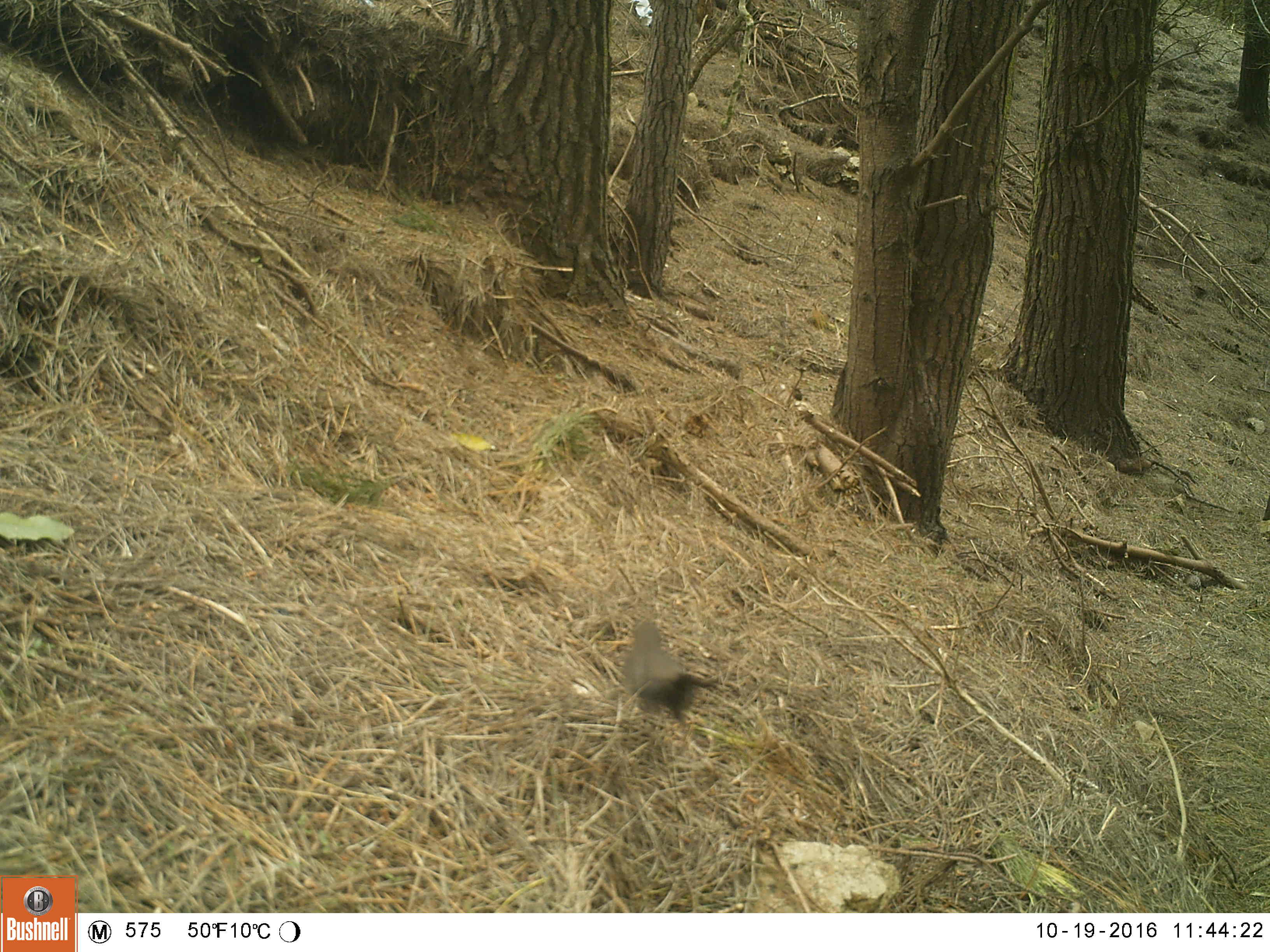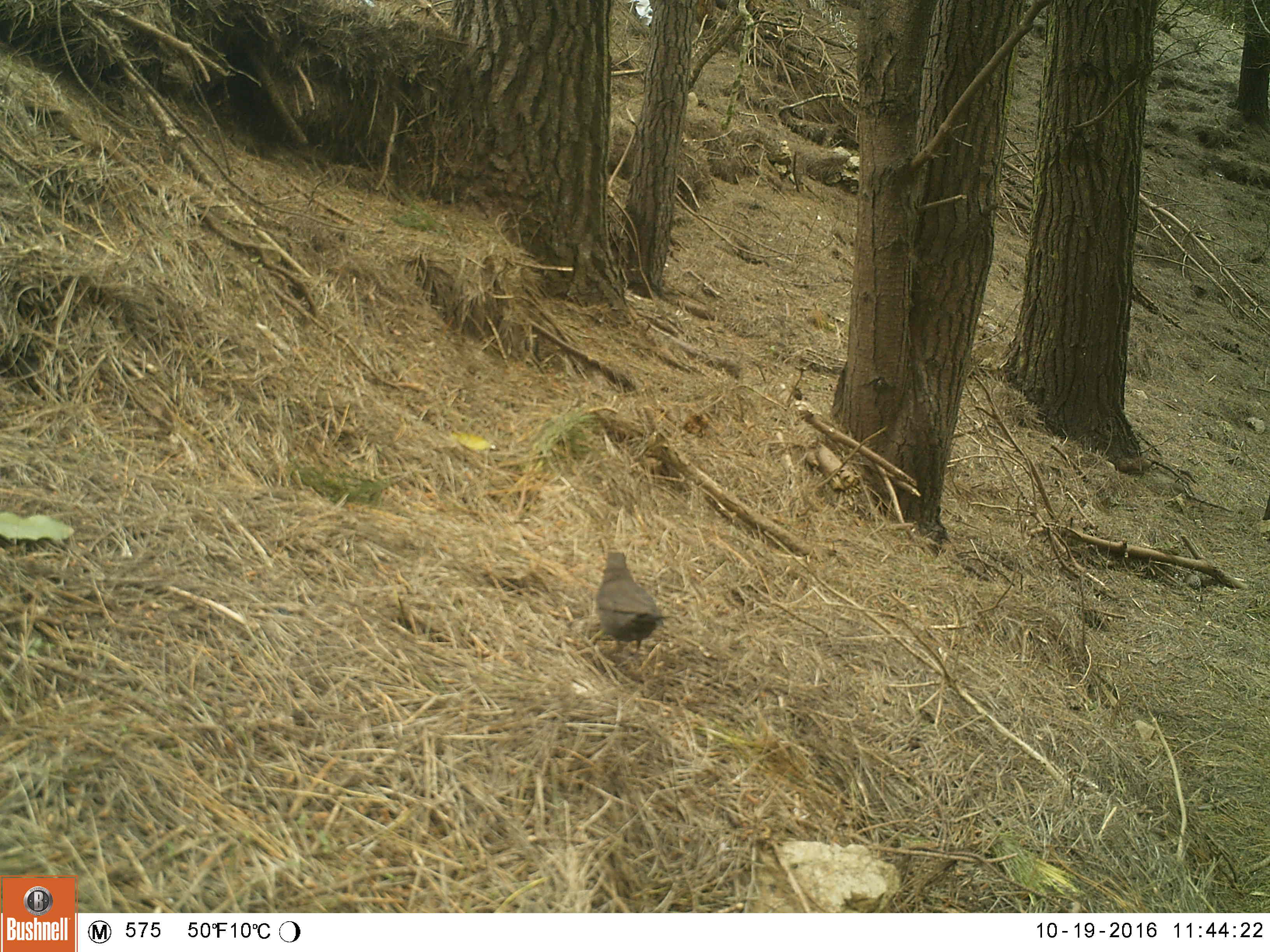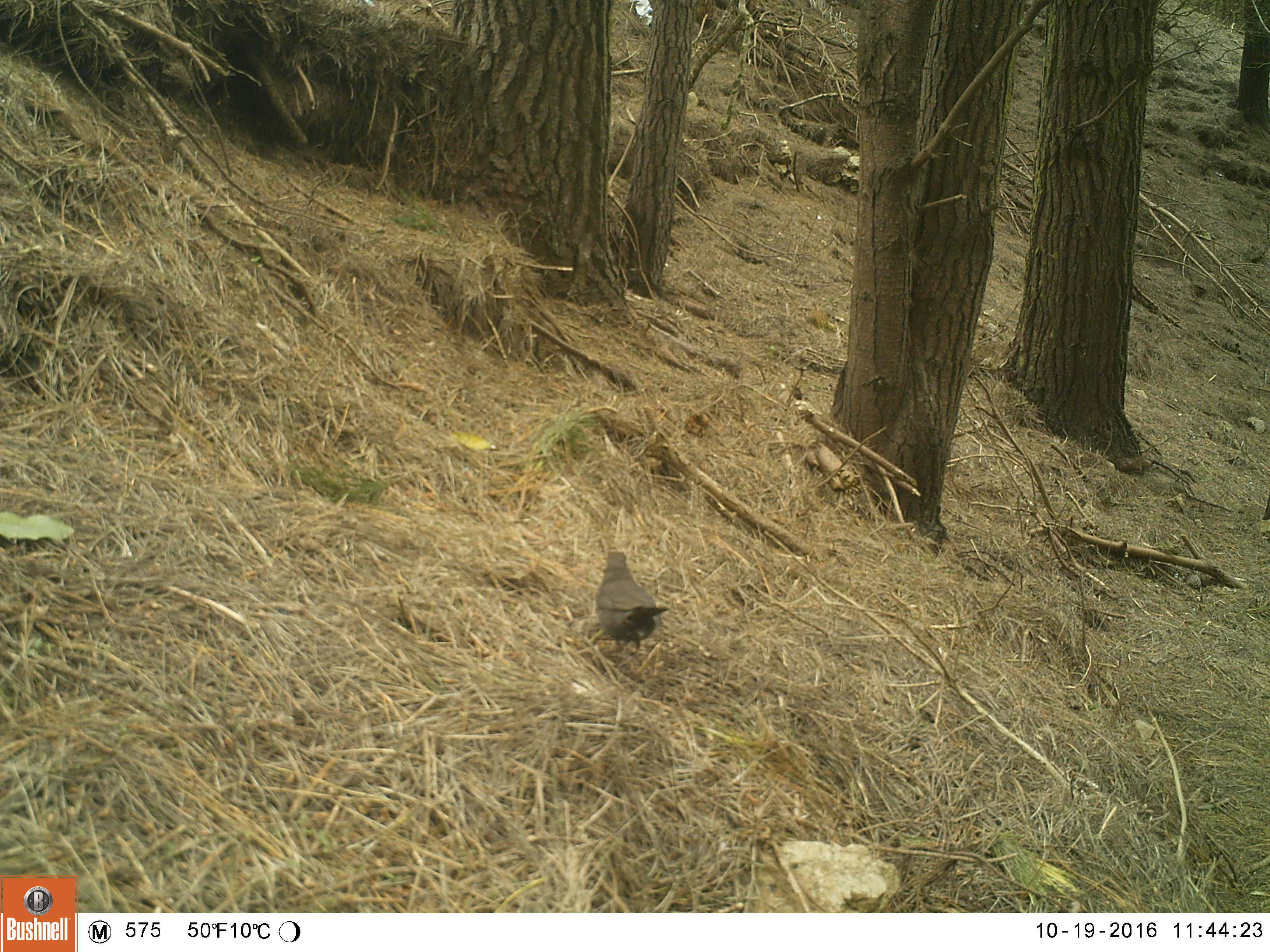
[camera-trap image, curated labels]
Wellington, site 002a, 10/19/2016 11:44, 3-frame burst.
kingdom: Animalia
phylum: Chordata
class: Aves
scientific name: Aves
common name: bird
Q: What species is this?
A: Bird (Aves).